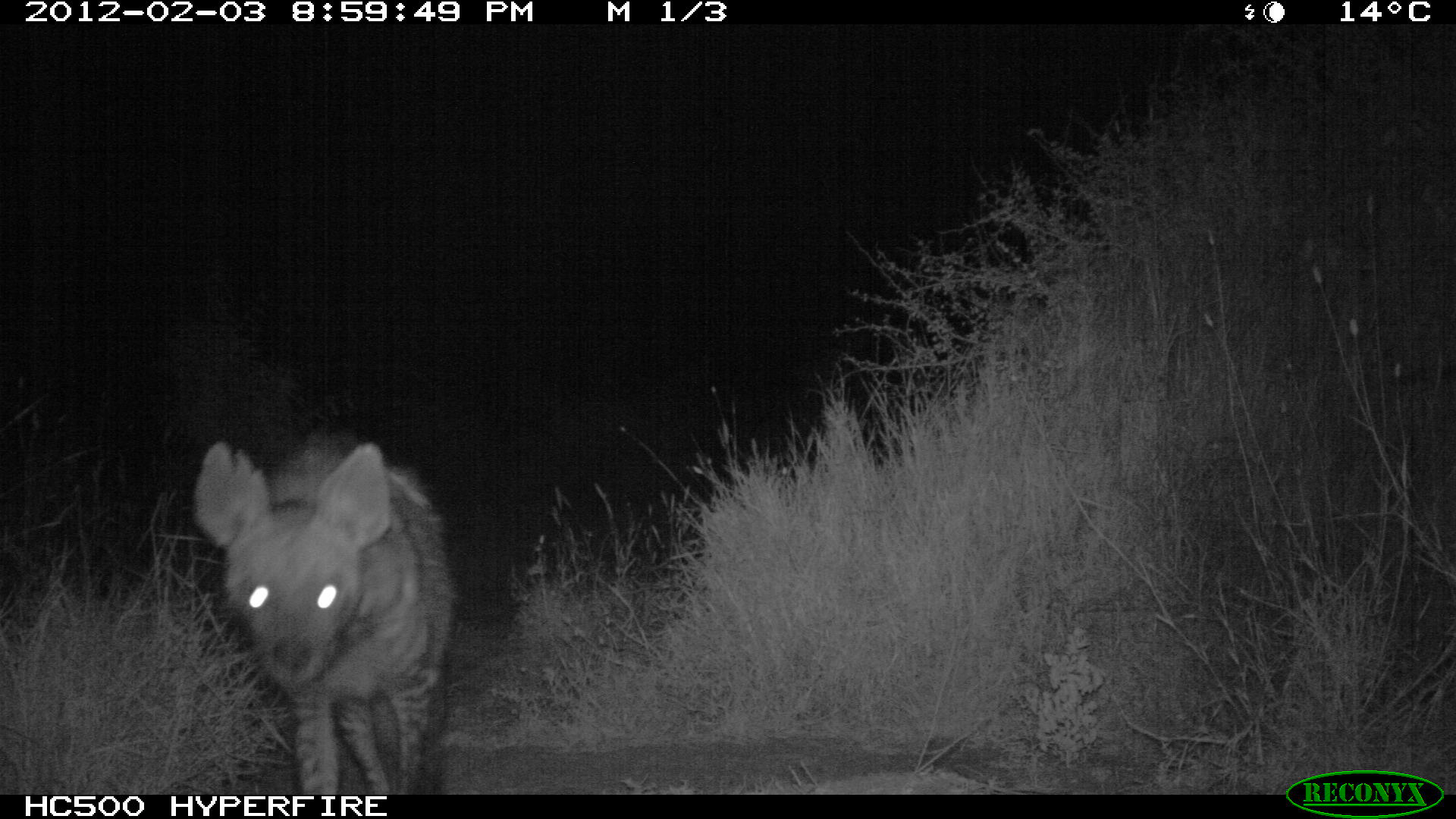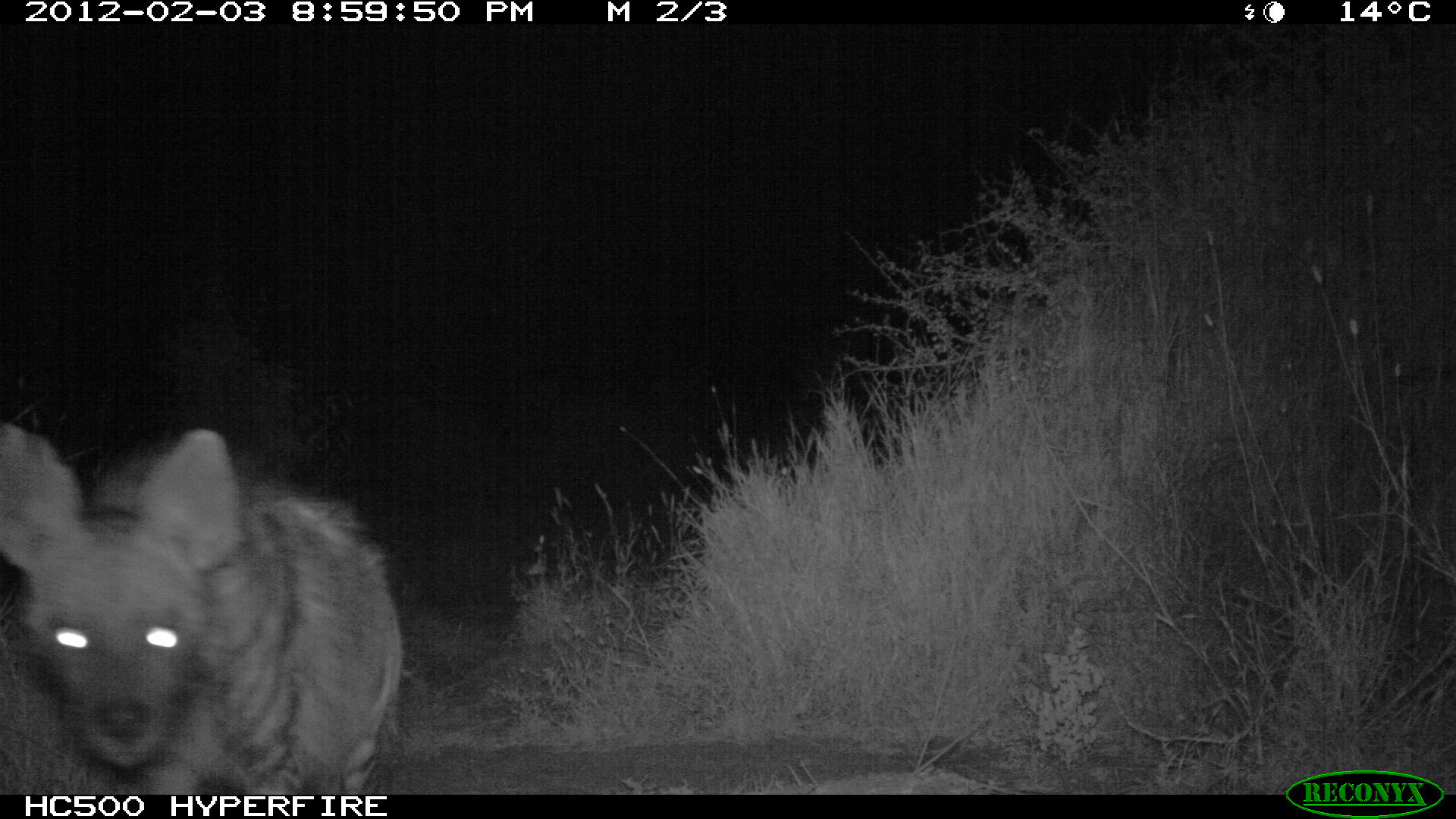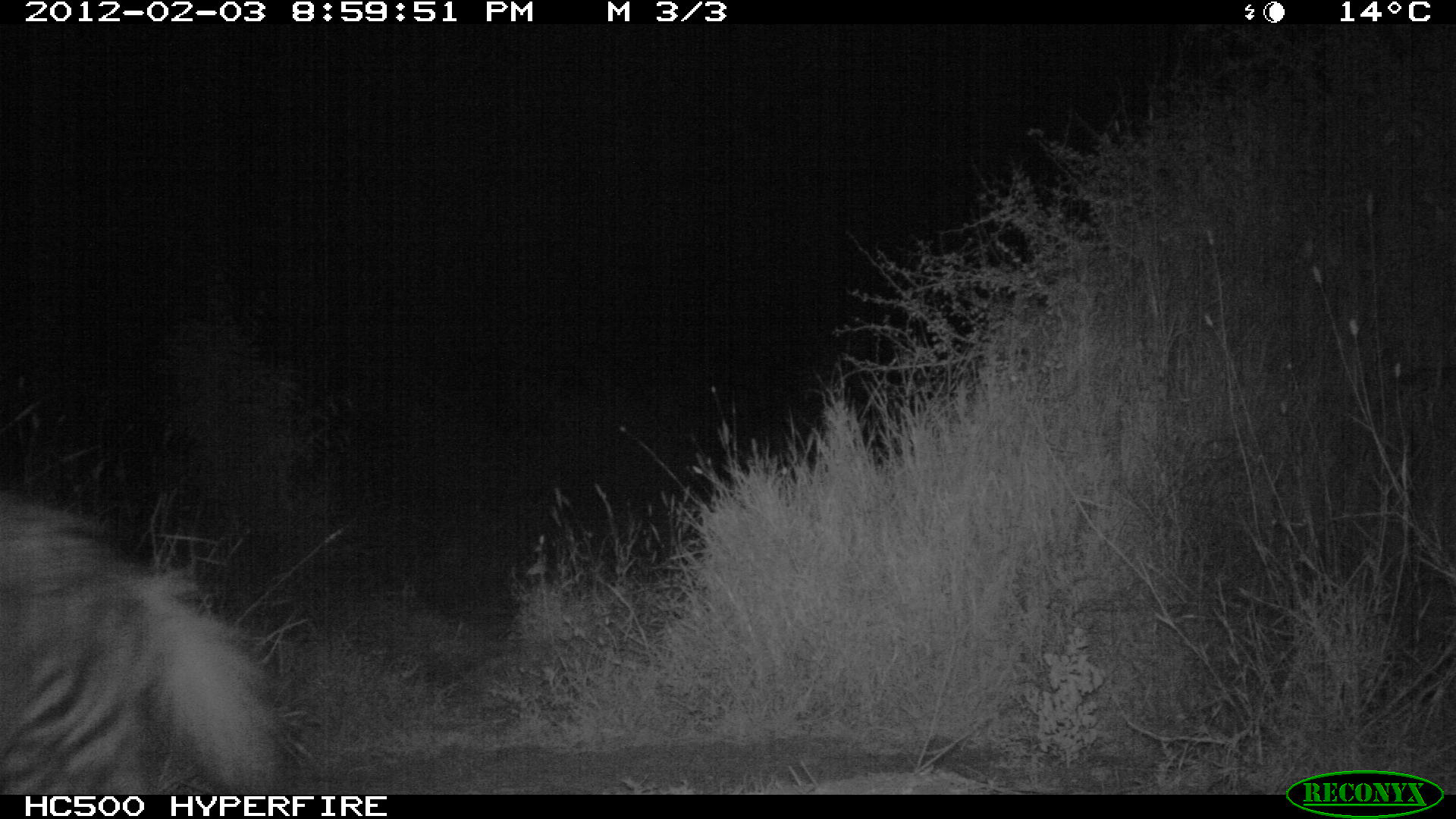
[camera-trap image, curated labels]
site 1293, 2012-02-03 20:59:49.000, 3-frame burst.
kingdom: Animalia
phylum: Chordata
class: Mammalia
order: Carnivora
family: Hyaenidae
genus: Hyaena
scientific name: Hyaena hyaena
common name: striped hyena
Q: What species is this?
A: Hyaena hyaena (striped hyena).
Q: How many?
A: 1.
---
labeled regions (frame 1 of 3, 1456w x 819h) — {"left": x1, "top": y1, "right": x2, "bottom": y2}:
hyaena hyaena: {"left": 189, "top": 424, "right": 458, "bottom": 795}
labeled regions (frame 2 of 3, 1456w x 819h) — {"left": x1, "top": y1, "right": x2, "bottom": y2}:
hyaena hyaena: {"left": 0, "top": 420, "right": 406, "bottom": 794}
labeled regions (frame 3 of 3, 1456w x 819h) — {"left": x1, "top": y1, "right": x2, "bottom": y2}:
hyaena hyaena: {"left": 0, "top": 488, "right": 286, "bottom": 795}